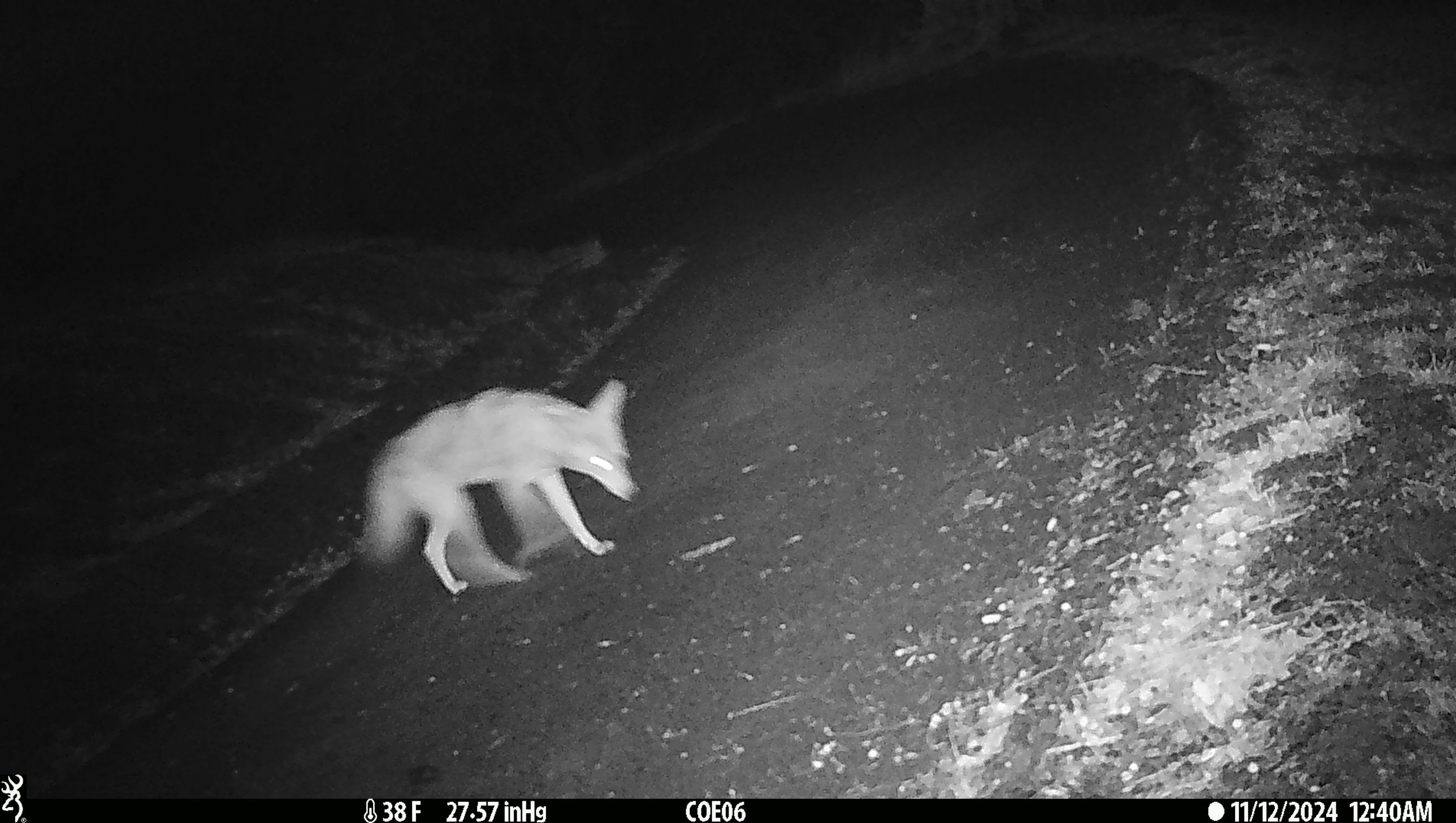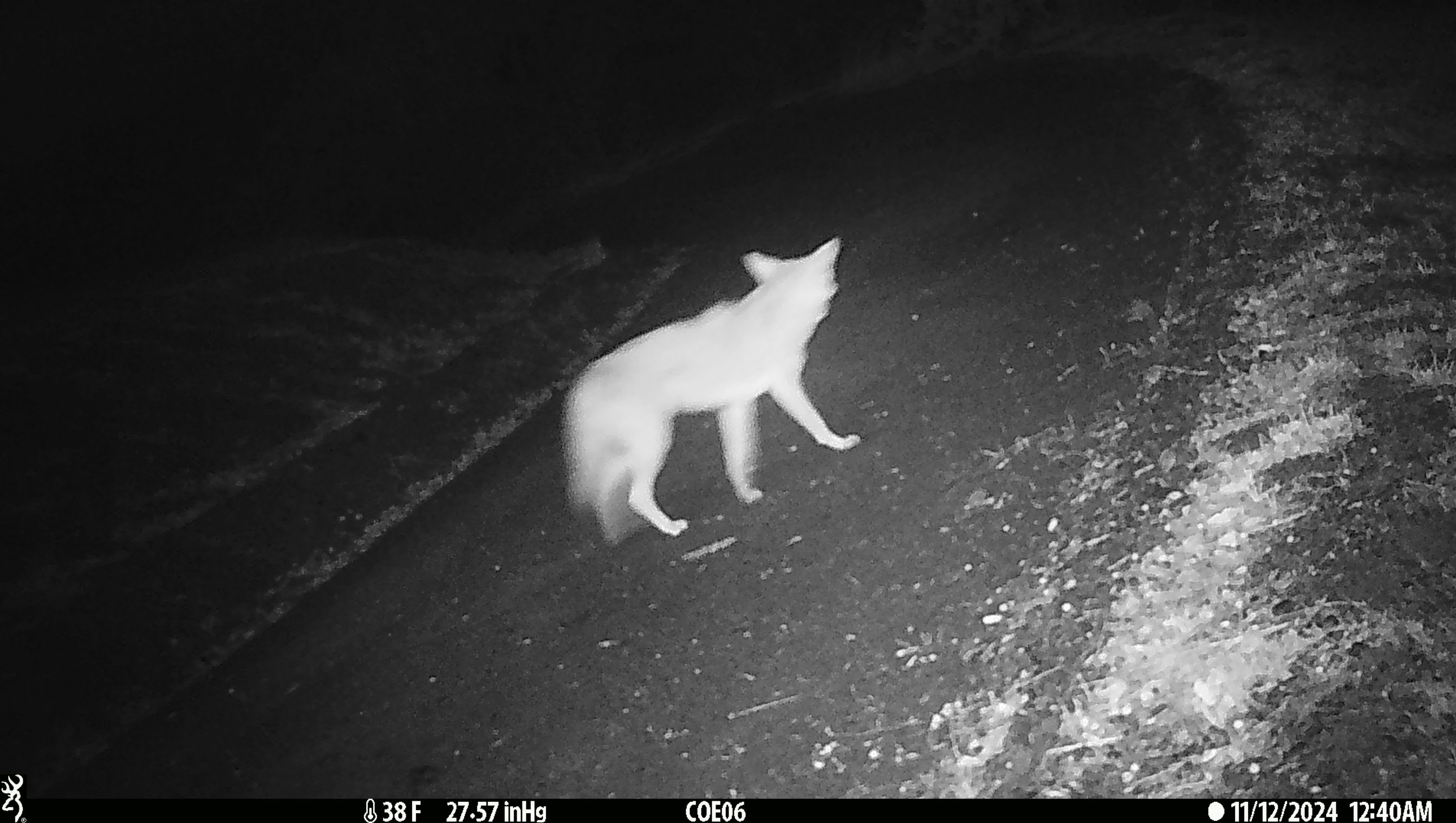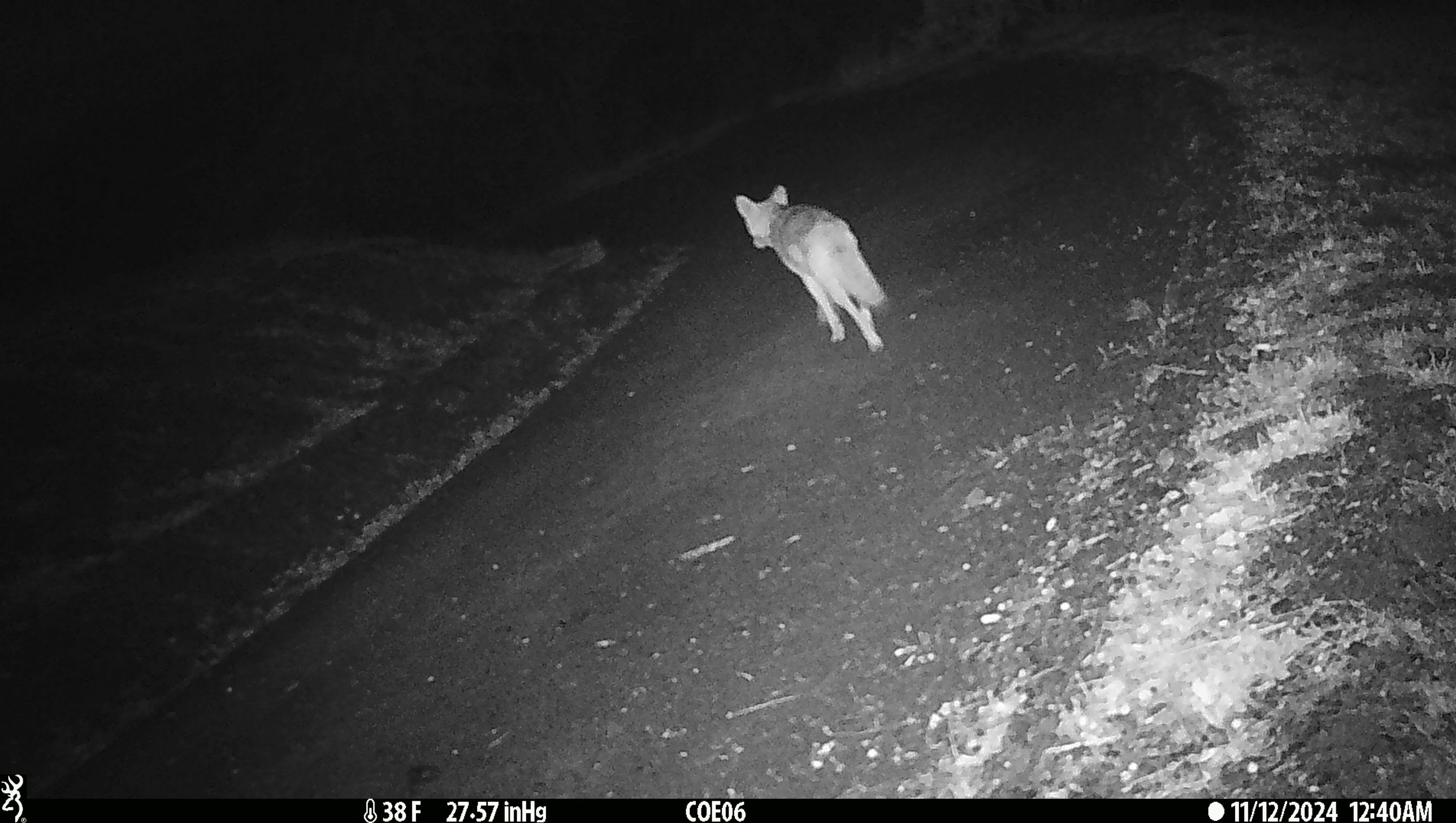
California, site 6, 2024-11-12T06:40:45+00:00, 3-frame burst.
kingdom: Animalia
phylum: Chordata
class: Mammalia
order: Carnivora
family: Canidae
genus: Canis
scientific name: Canis latrans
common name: coyote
Coyote (Canis latrans).